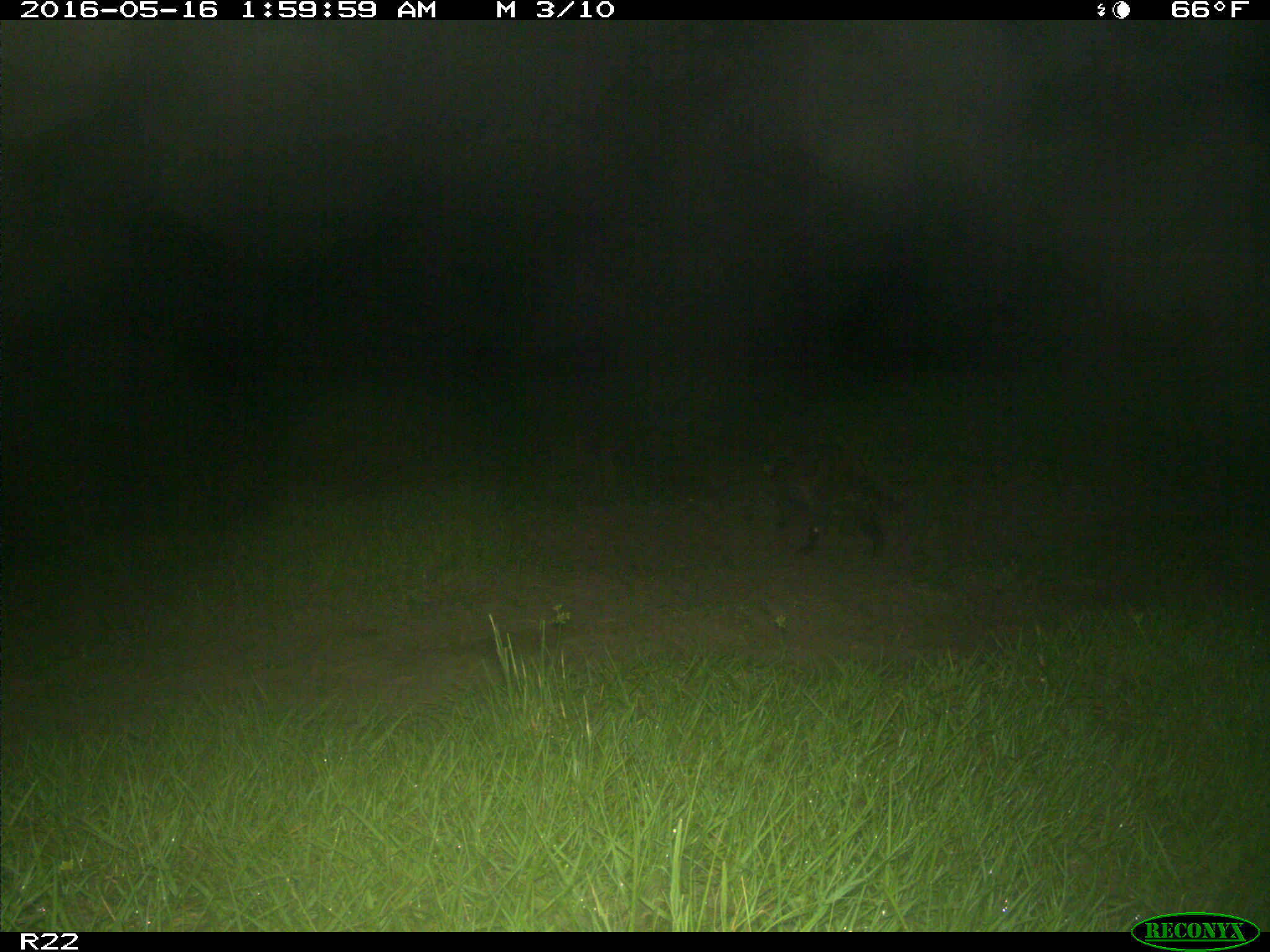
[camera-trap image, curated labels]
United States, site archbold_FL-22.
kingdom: Animalia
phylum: Chordata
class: Mammalia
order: Carnivora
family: Procyonidae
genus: Procyon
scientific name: Procyon lotor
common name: common raccoon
Procyon lotor (common raccoon).